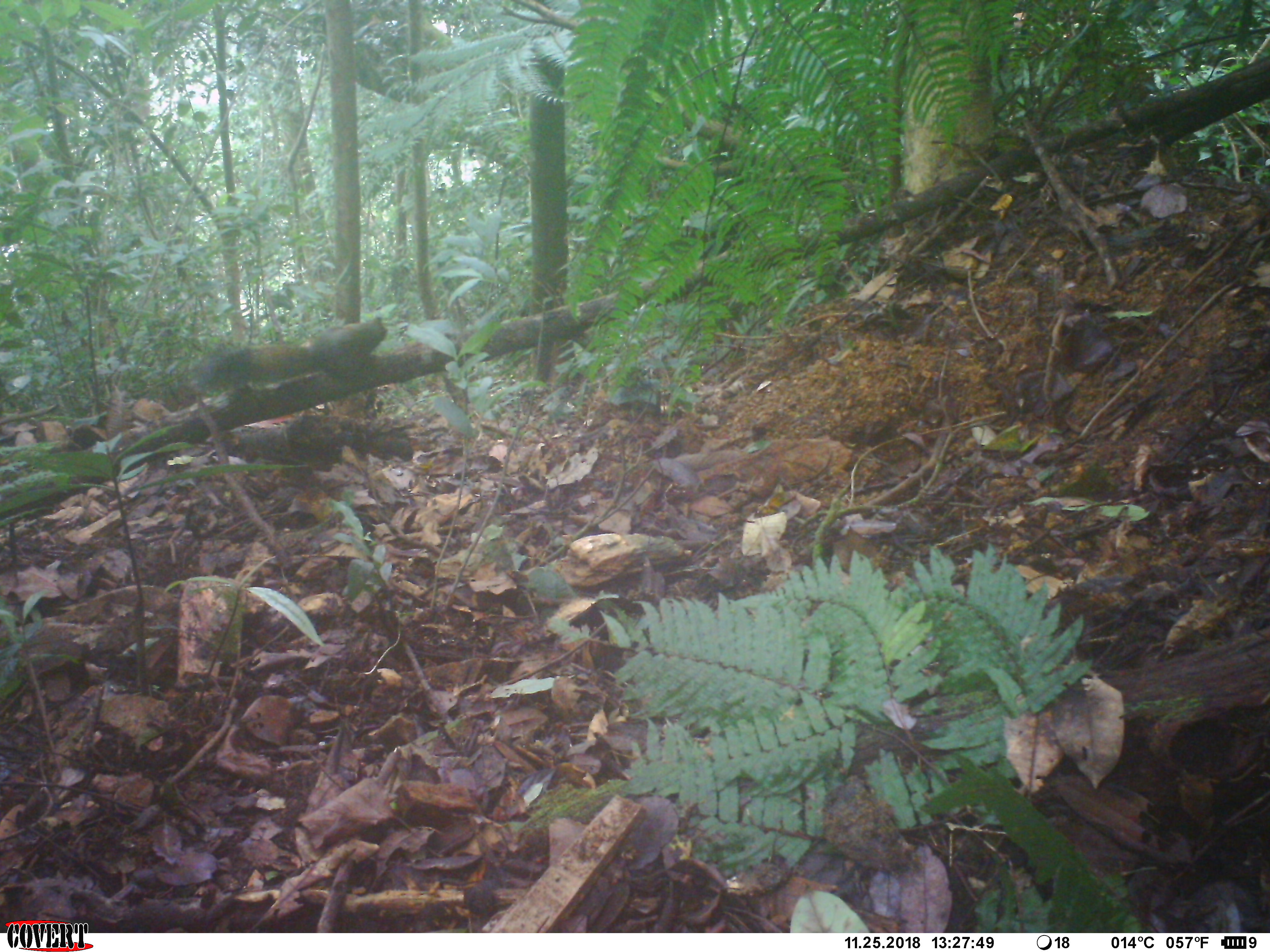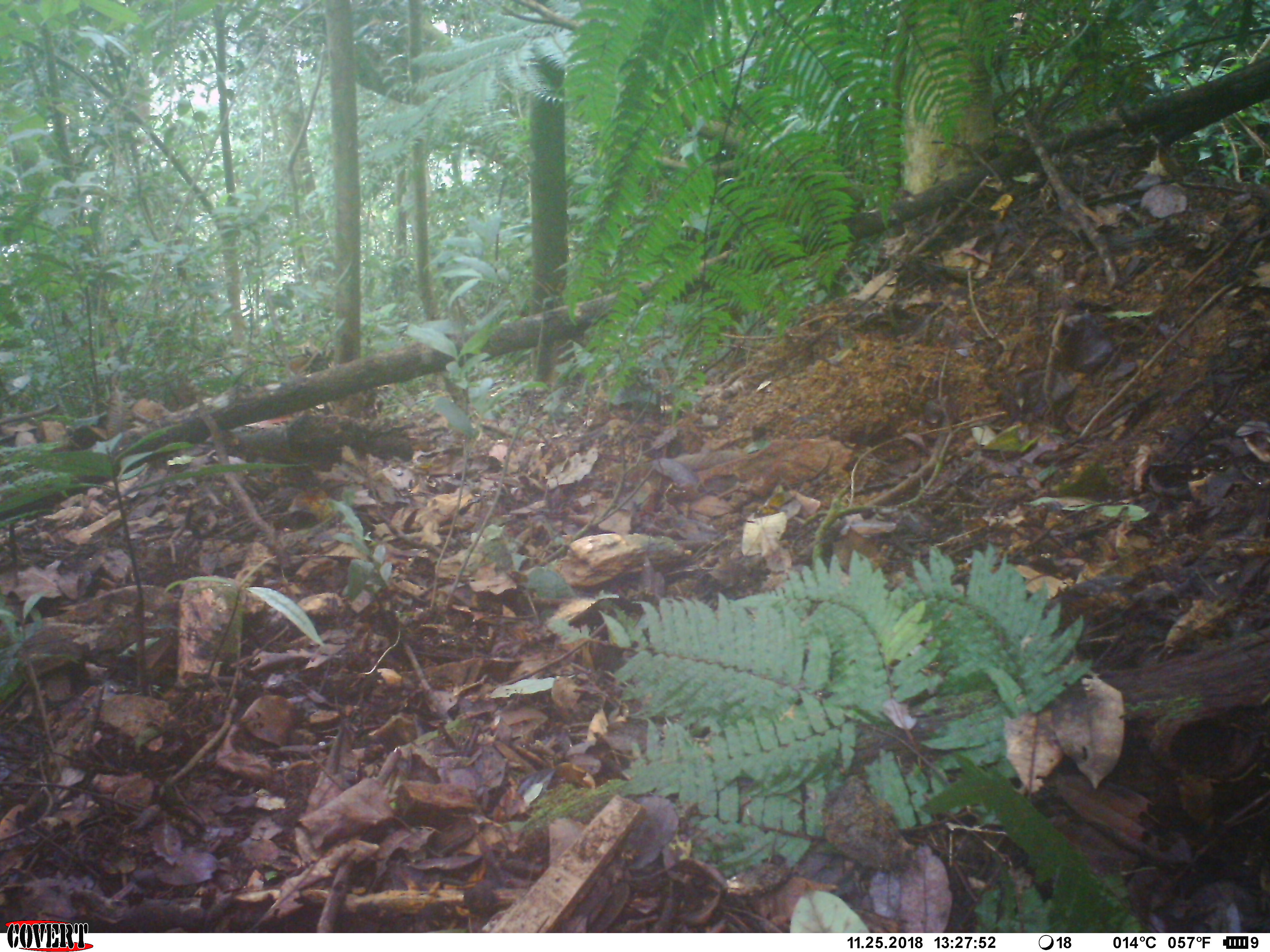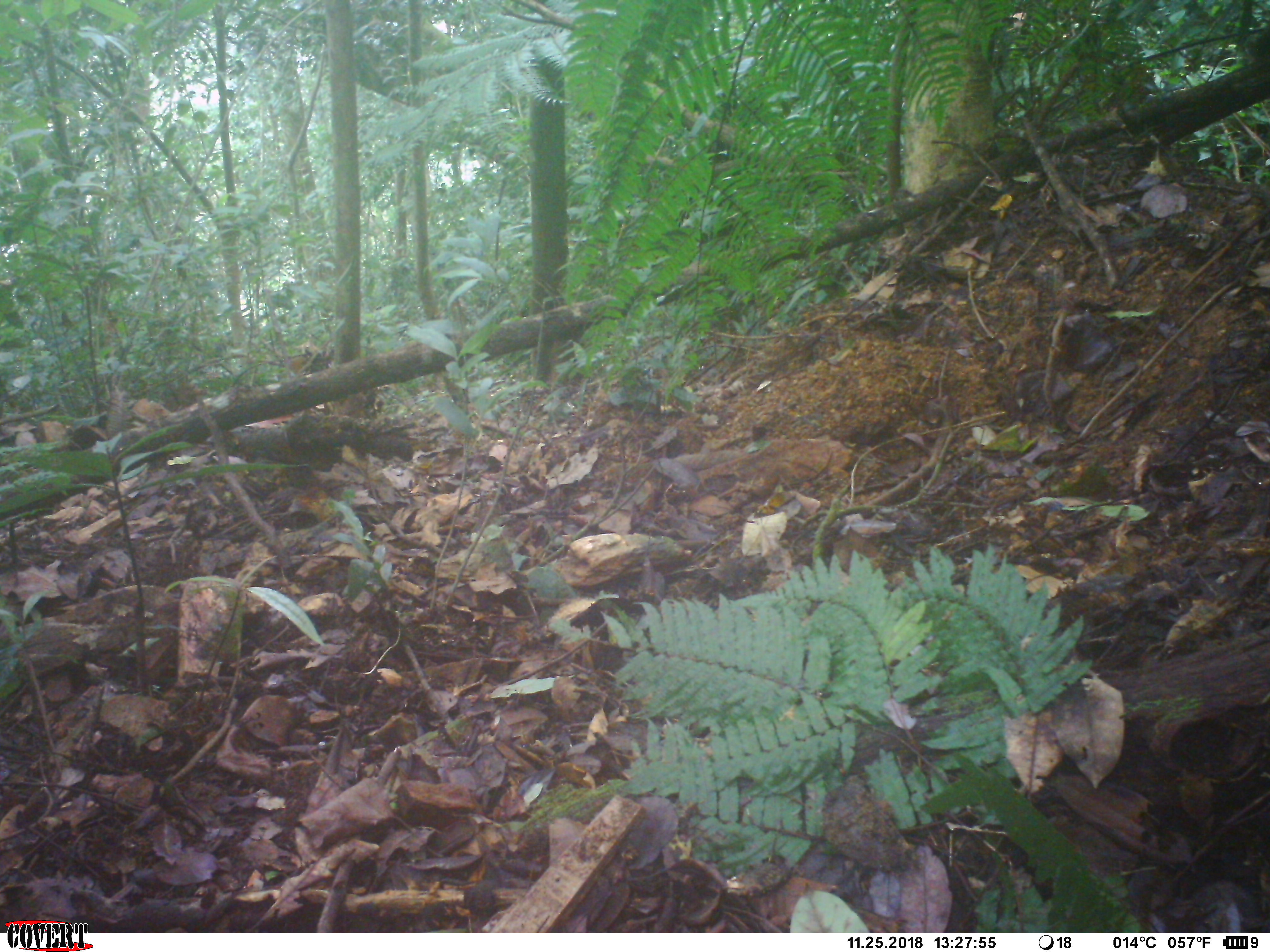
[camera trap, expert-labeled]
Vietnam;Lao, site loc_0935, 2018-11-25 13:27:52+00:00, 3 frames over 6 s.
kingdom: Animalia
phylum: Chordata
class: Mammalia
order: Rodentia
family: Sciuridae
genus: Sciurus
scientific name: Sciurus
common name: squirrel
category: unidentified squirrel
Unidentified squirrel (squirrel) (Sciurus). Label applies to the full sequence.